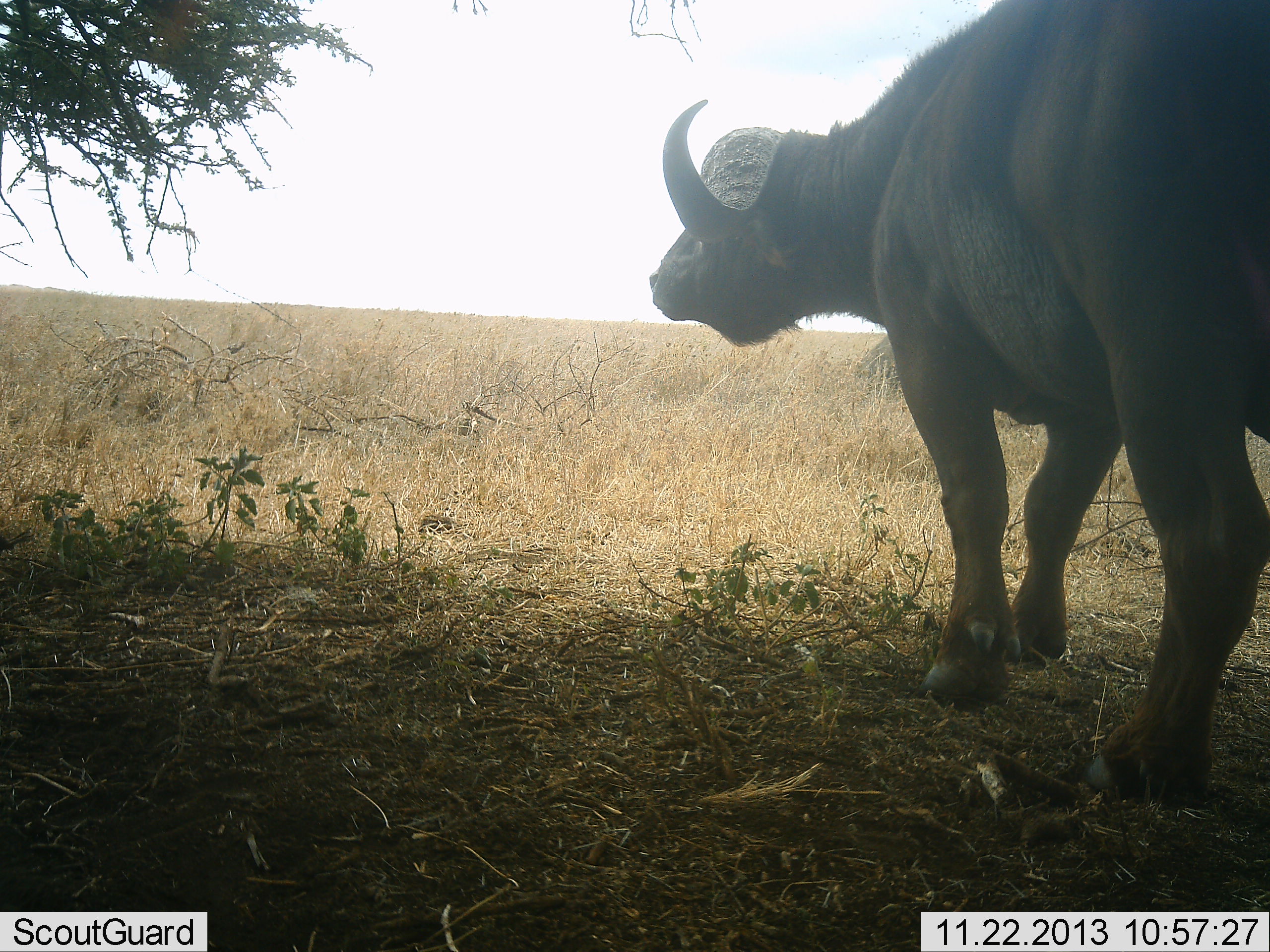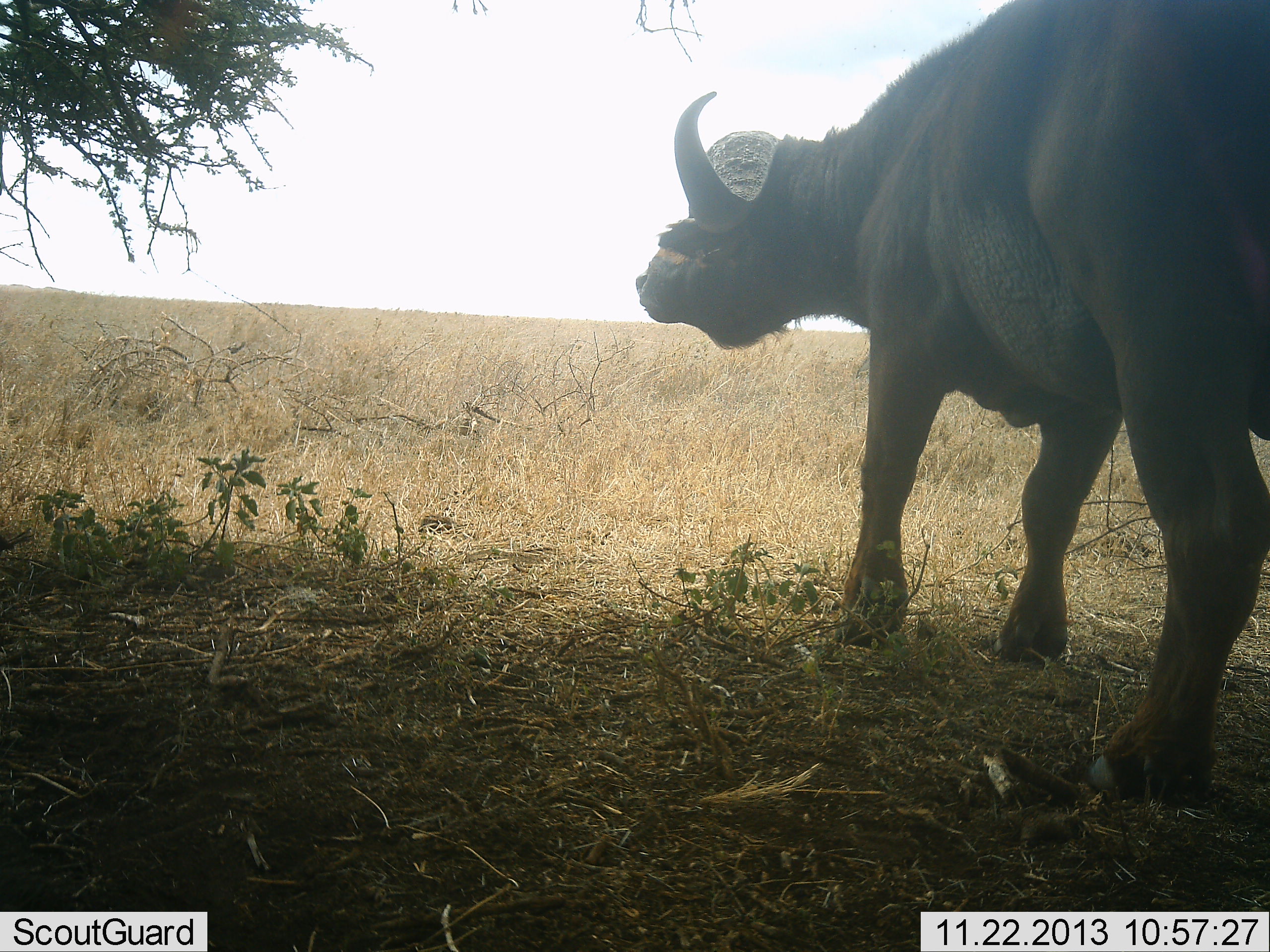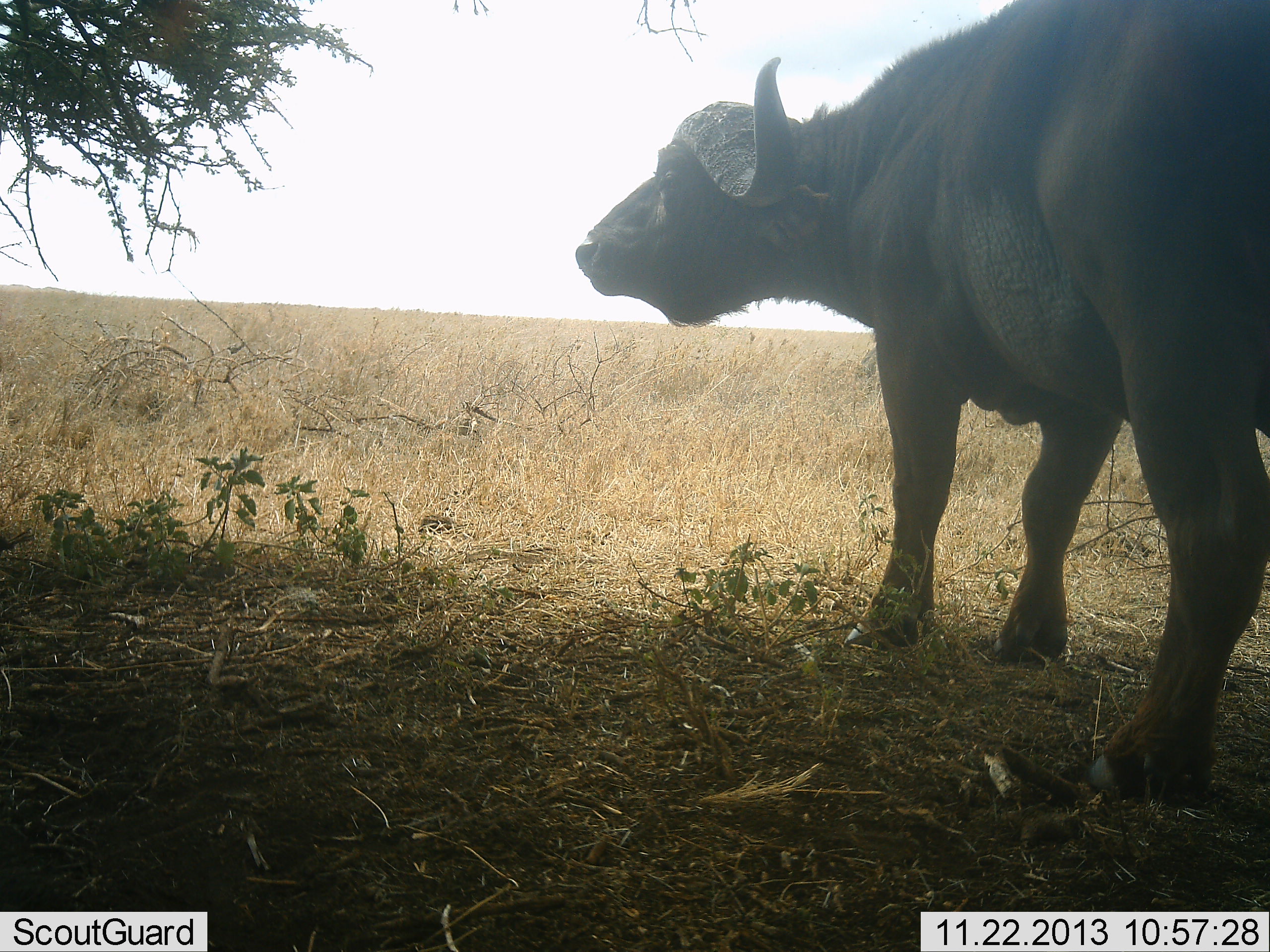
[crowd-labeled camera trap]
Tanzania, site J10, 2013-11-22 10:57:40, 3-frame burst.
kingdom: Animalia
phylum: Chordata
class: Mammalia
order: Artiodactyla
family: Bovidae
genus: Syncerus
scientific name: Syncerus caffer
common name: cape buffalo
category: buffalo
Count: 1.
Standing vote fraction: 90%.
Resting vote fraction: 0%.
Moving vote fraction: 10%.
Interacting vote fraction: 0%.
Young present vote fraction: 0%.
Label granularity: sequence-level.